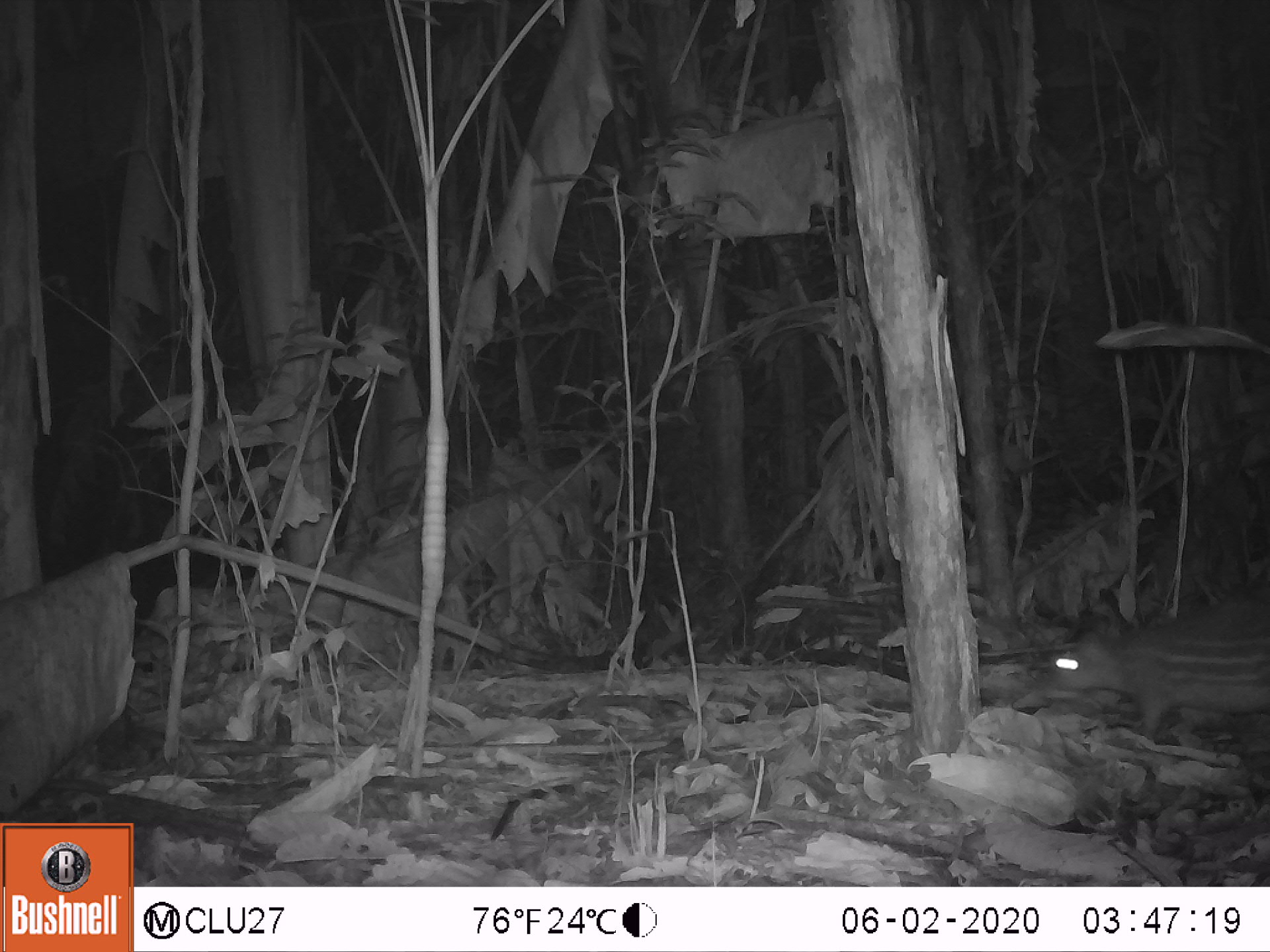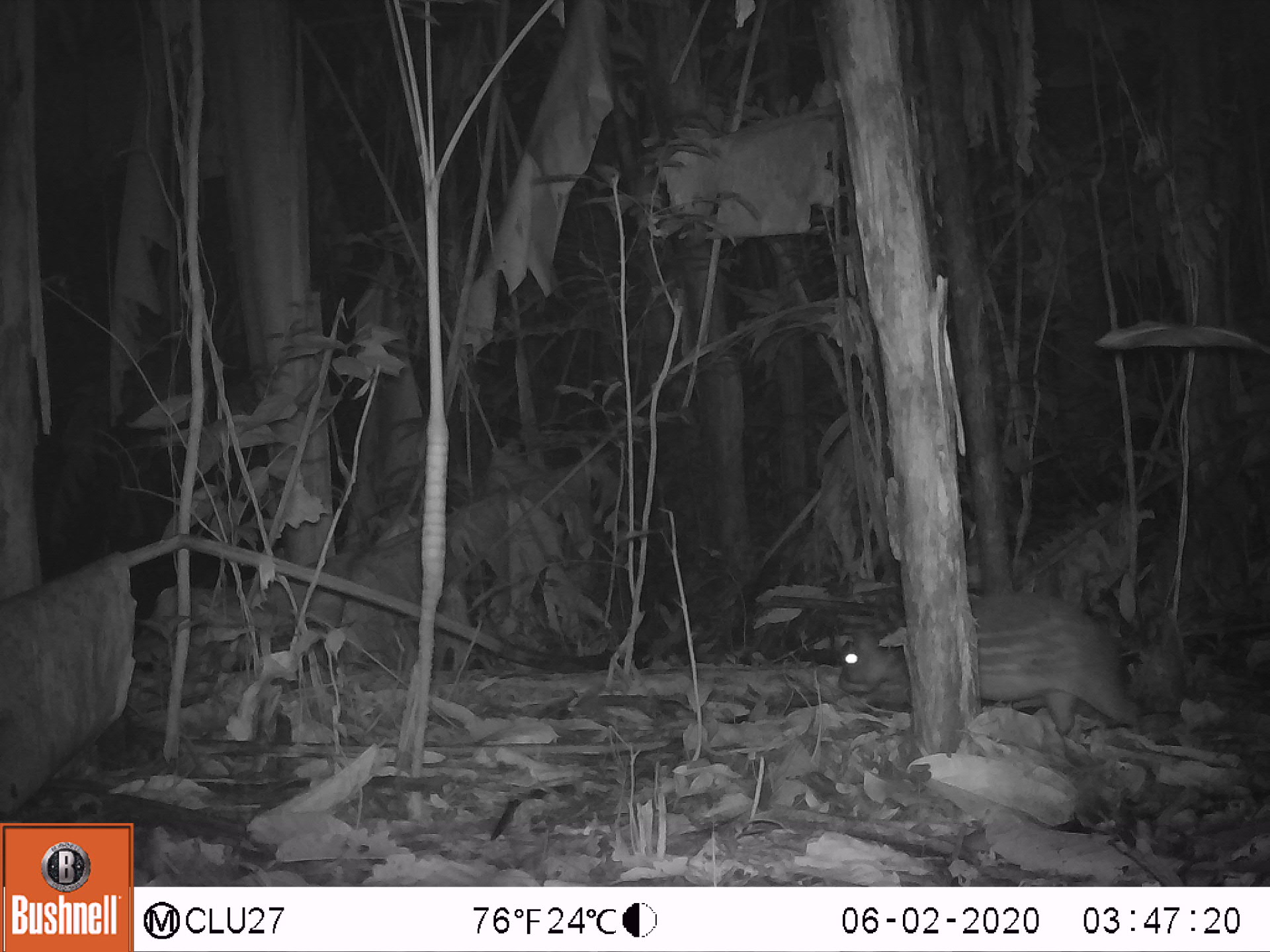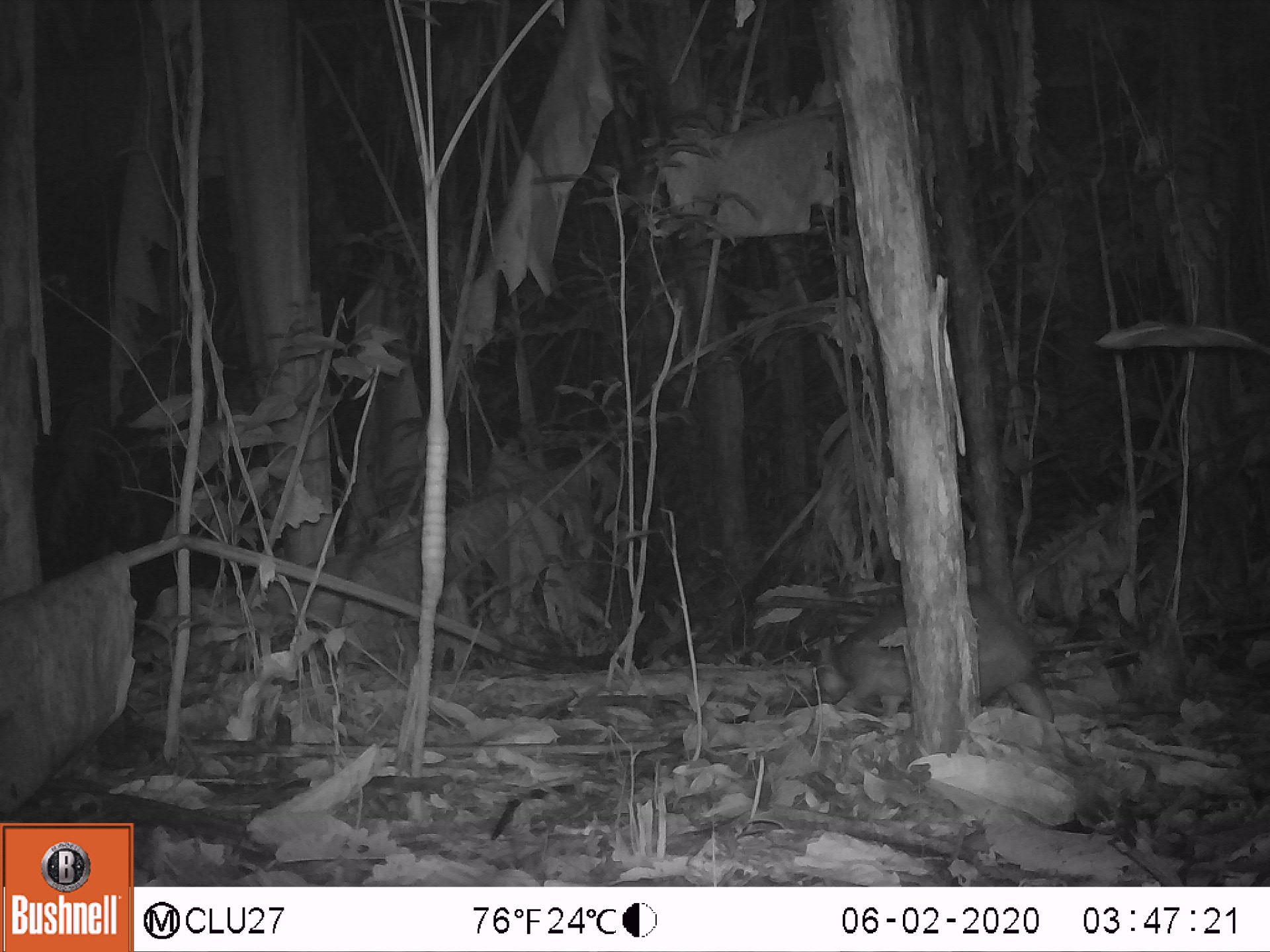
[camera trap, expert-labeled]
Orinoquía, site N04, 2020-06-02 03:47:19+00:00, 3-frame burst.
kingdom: Animalia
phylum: Chordata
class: Mammalia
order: Rodentia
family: Cuniculidae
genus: Cuniculus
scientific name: Cuniculus paca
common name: spotted paca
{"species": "spotted paca (Cuniculus paca)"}